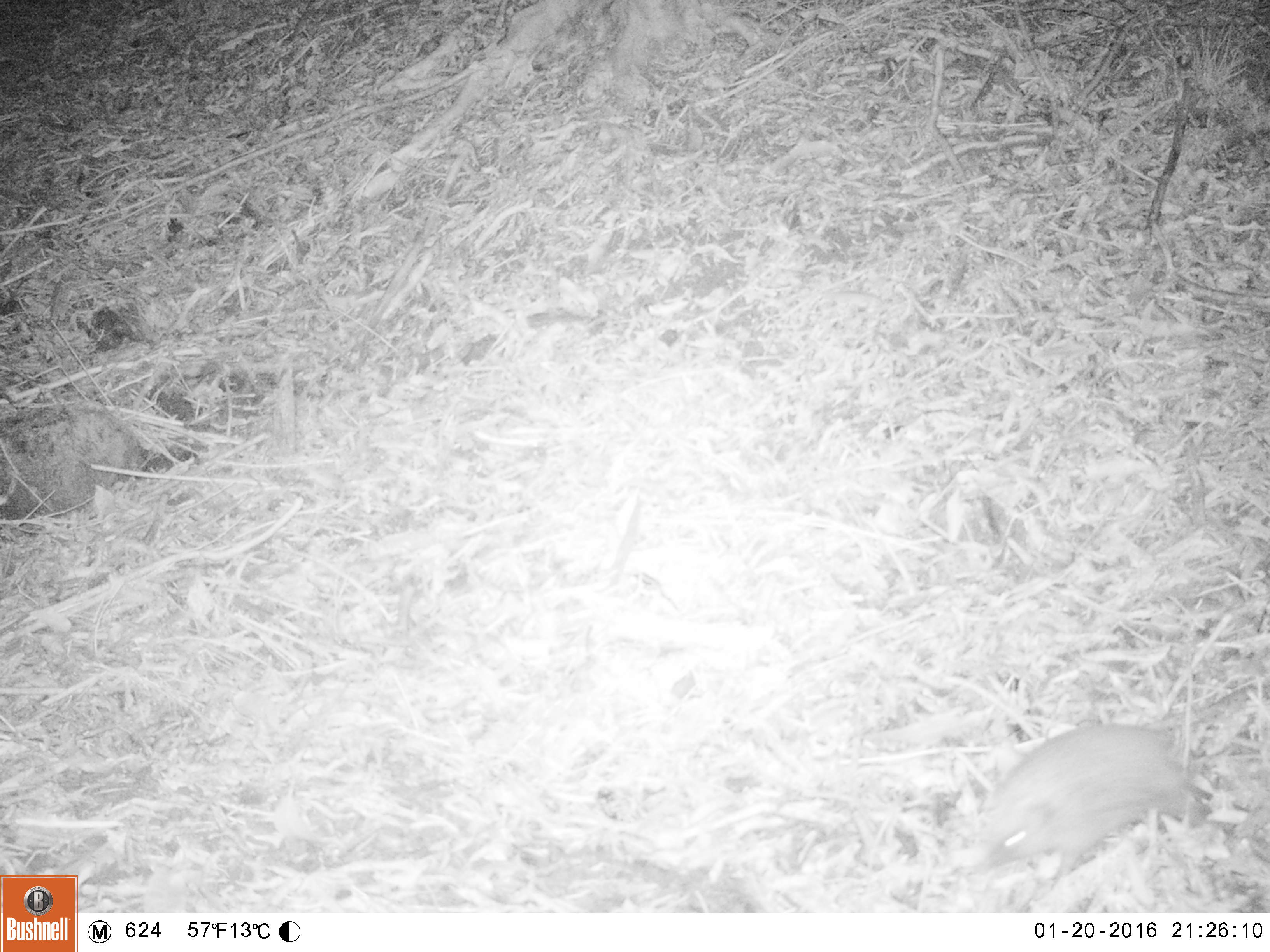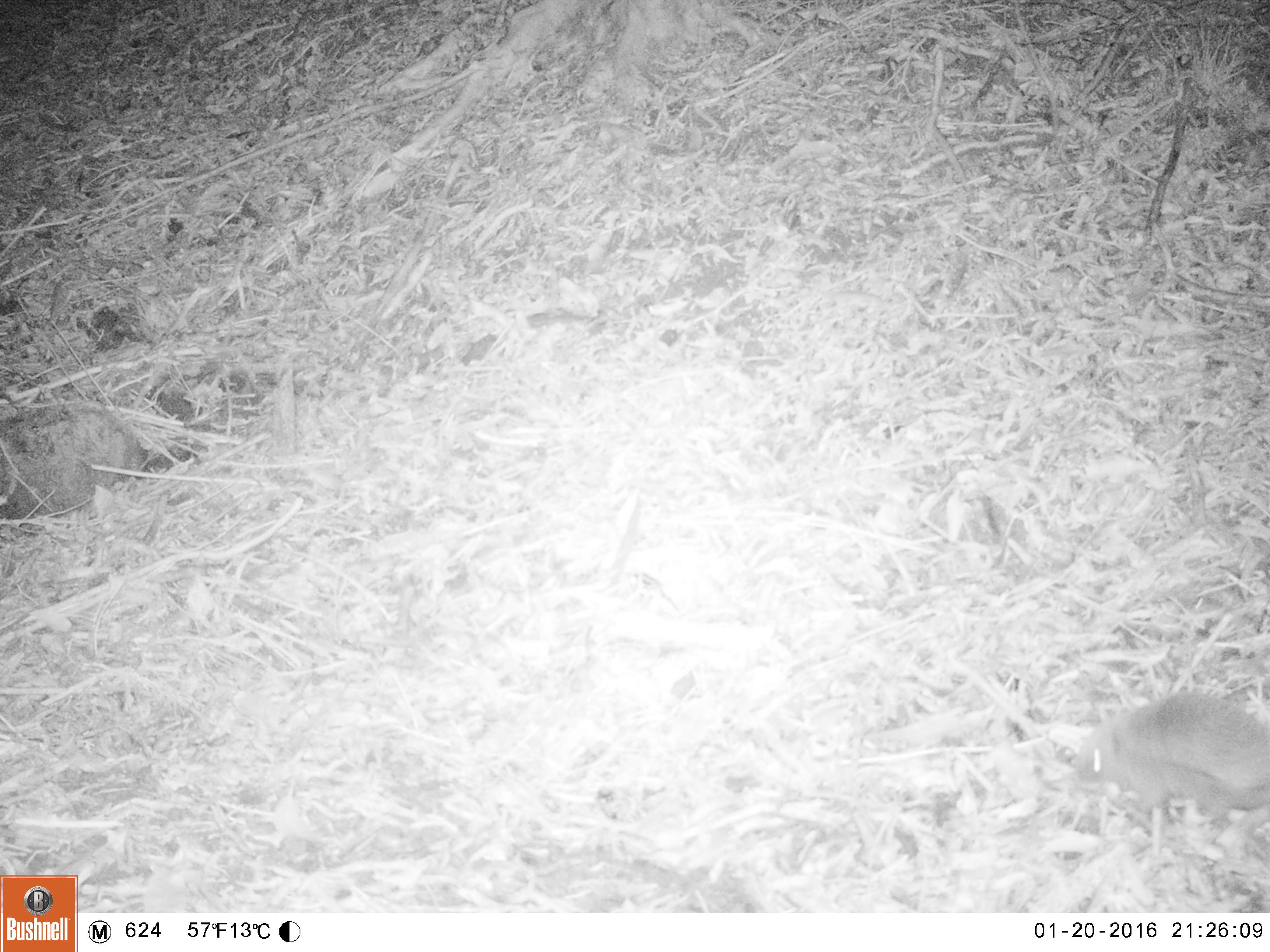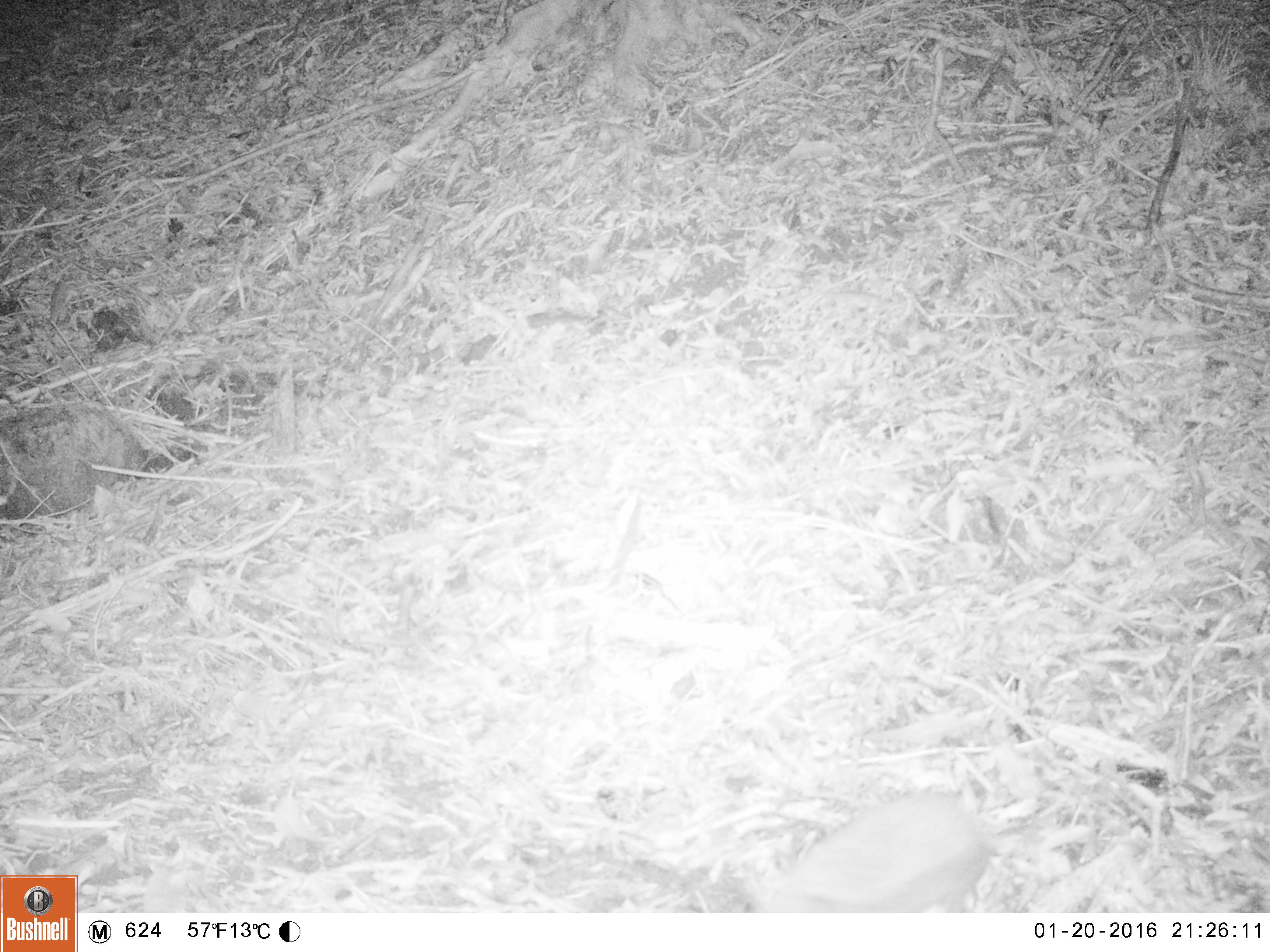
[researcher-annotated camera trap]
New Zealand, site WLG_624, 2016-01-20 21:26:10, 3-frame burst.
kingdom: Animalia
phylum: Chordata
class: Mammalia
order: Eulipotyphla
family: Erinaceidae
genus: Erinaceus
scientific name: Erinaceus europaeus europaeus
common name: european hedgehog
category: hedgehog